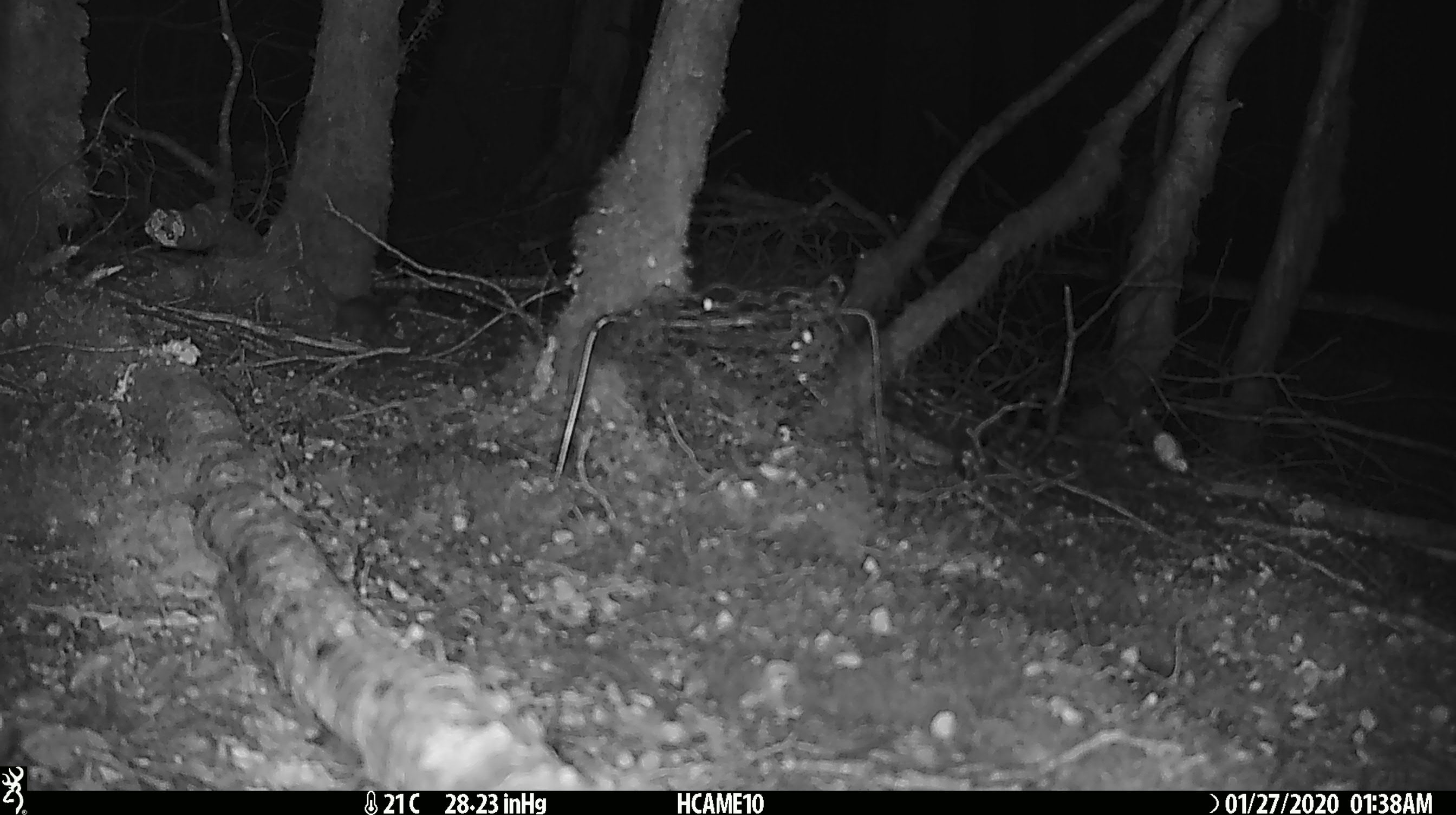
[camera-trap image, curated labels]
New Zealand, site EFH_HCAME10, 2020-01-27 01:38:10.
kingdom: Animalia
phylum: Chordata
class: Mammalia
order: Rodentia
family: Muridae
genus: Mus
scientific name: Mus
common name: mouse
Mouse (Mus).